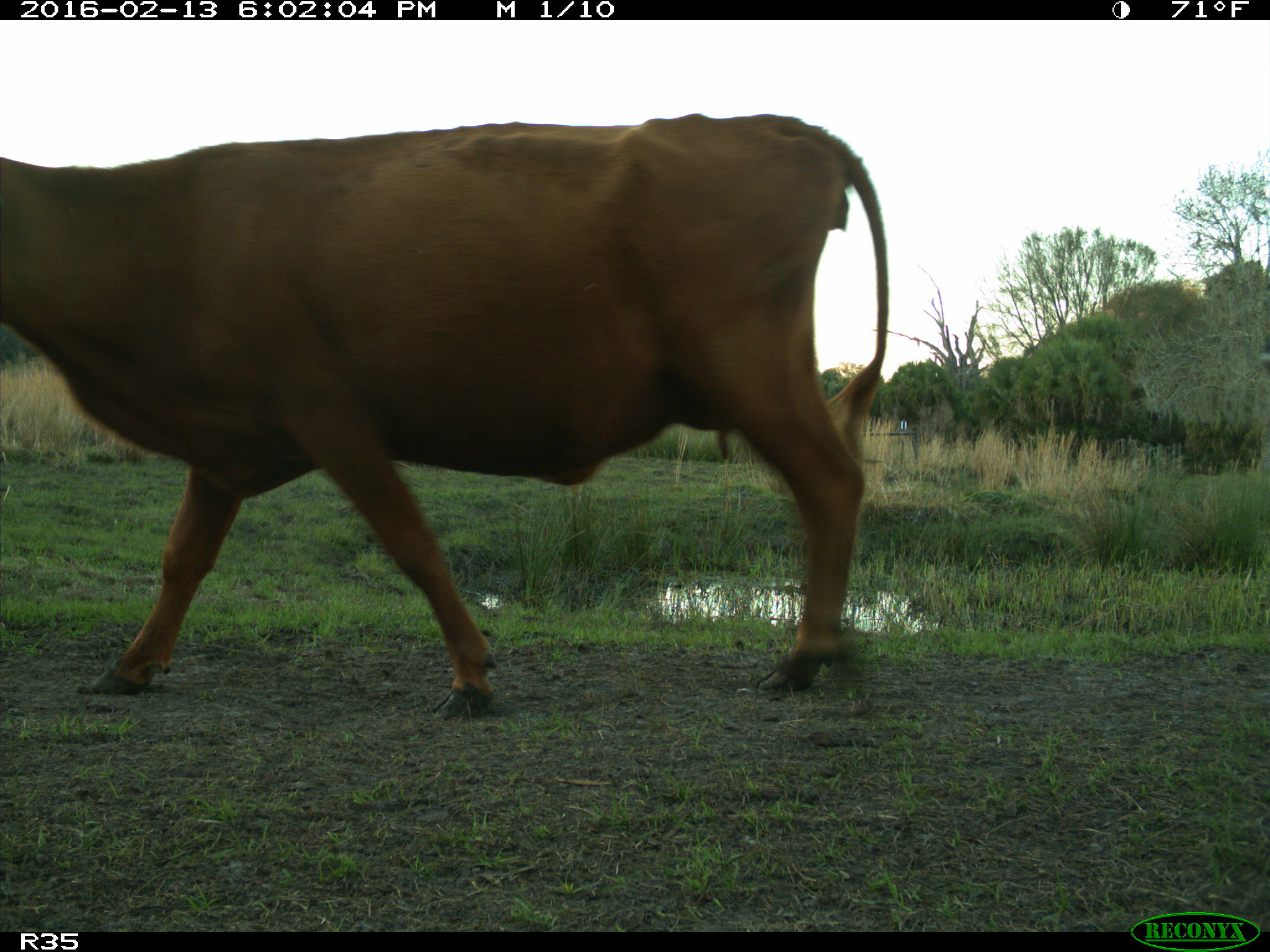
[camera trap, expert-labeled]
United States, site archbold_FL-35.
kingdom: Animalia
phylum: Chordata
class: Mammalia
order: Artiodactyla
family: Bovidae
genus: Bos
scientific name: Bos taurus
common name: domestic cow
Bos taurus (domestic cow).